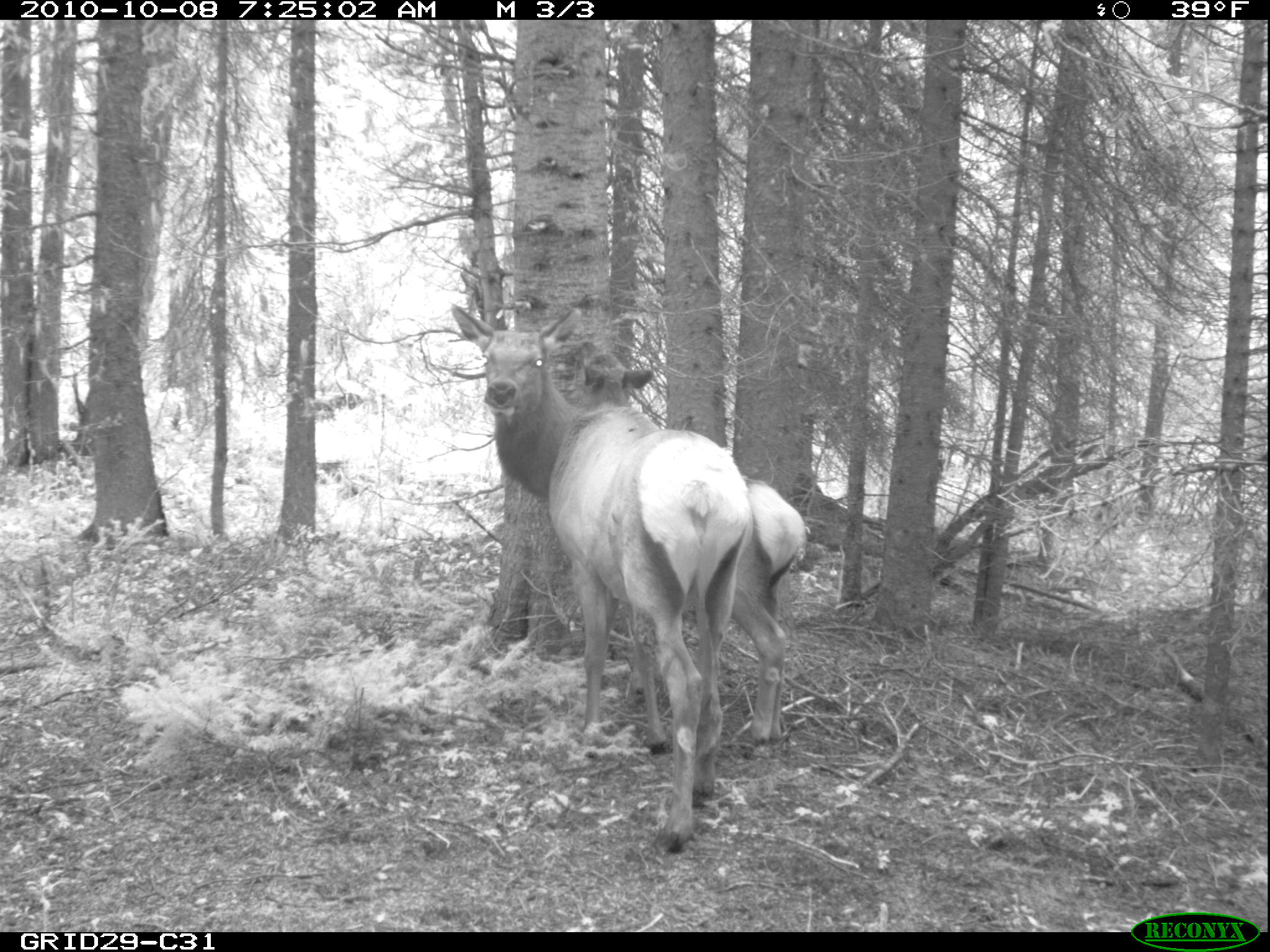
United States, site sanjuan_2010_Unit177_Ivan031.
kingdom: Animalia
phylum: Chordata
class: Mammalia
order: Artiodactyla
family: Cervidae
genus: Cervus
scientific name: Cervus elaphus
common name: red deer